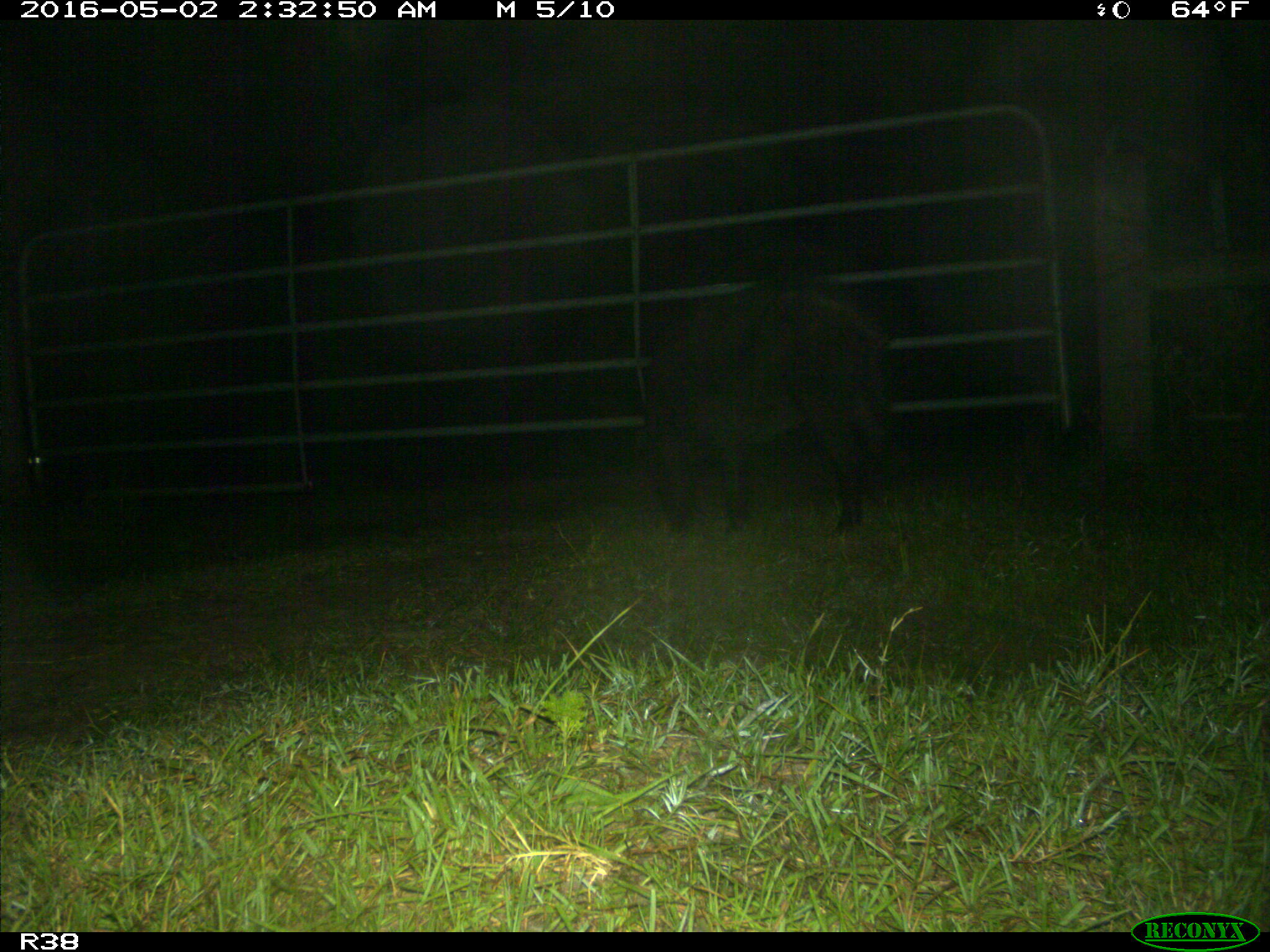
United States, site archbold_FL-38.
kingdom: Animalia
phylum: Chordata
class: Mammalia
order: Artiodactyla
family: Suidae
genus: Sus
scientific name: Sus scrofa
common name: wild boar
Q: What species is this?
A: Sus scrofa (wild boar).